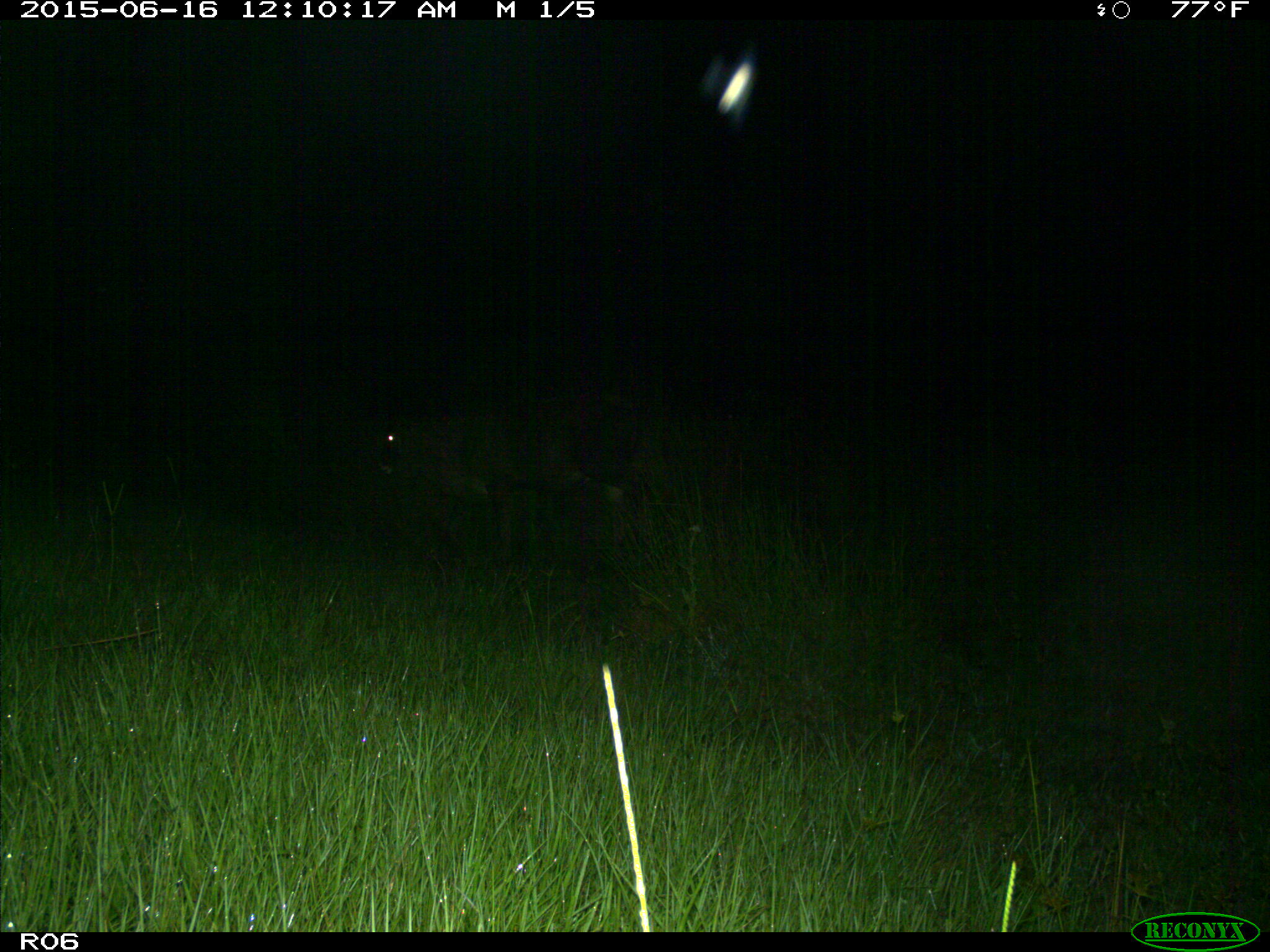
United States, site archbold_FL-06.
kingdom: Animalia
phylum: Chordata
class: Mammalia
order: Artiodactyla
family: Bovidae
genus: Bos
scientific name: Bos taurus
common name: domestic cow